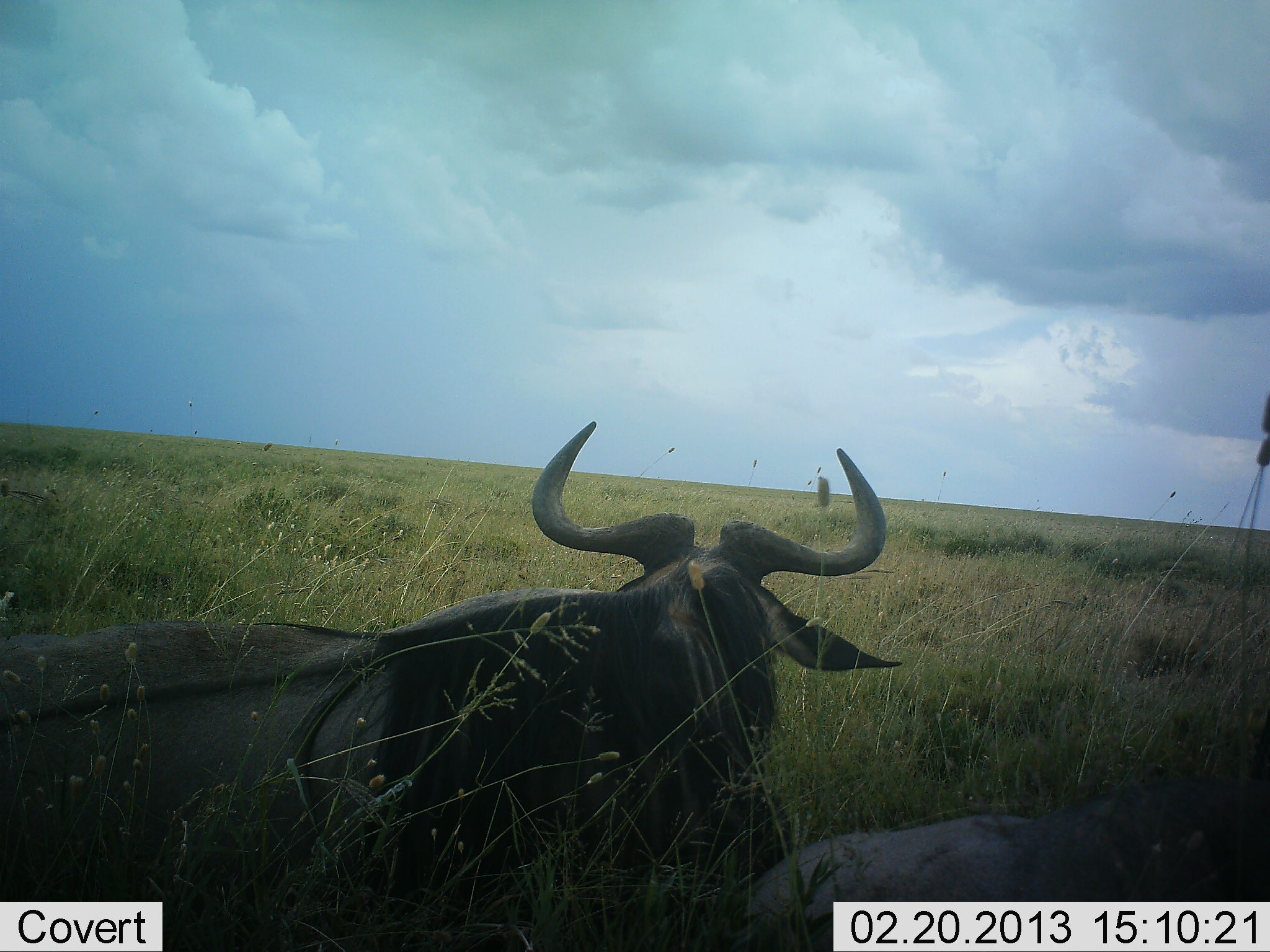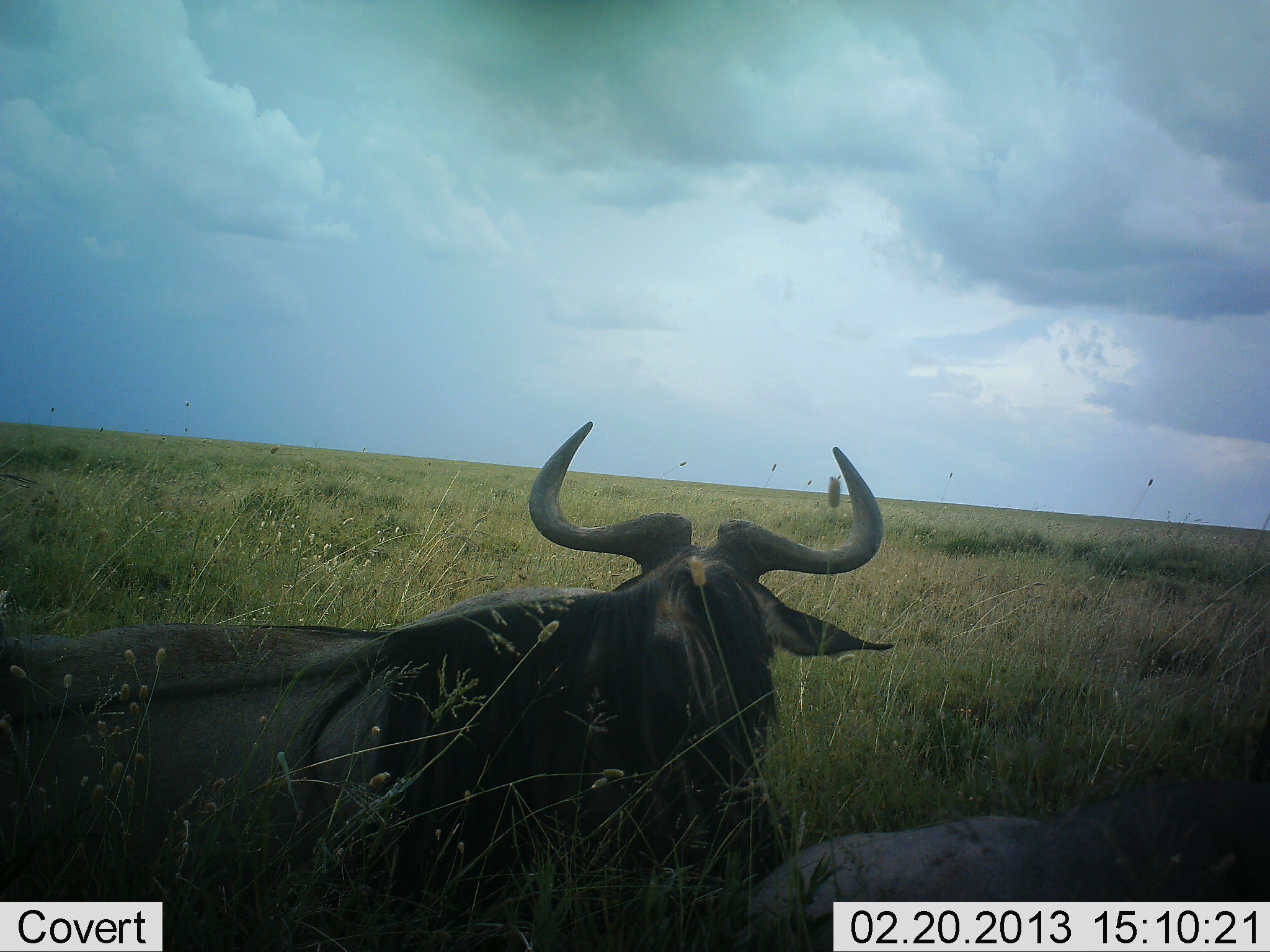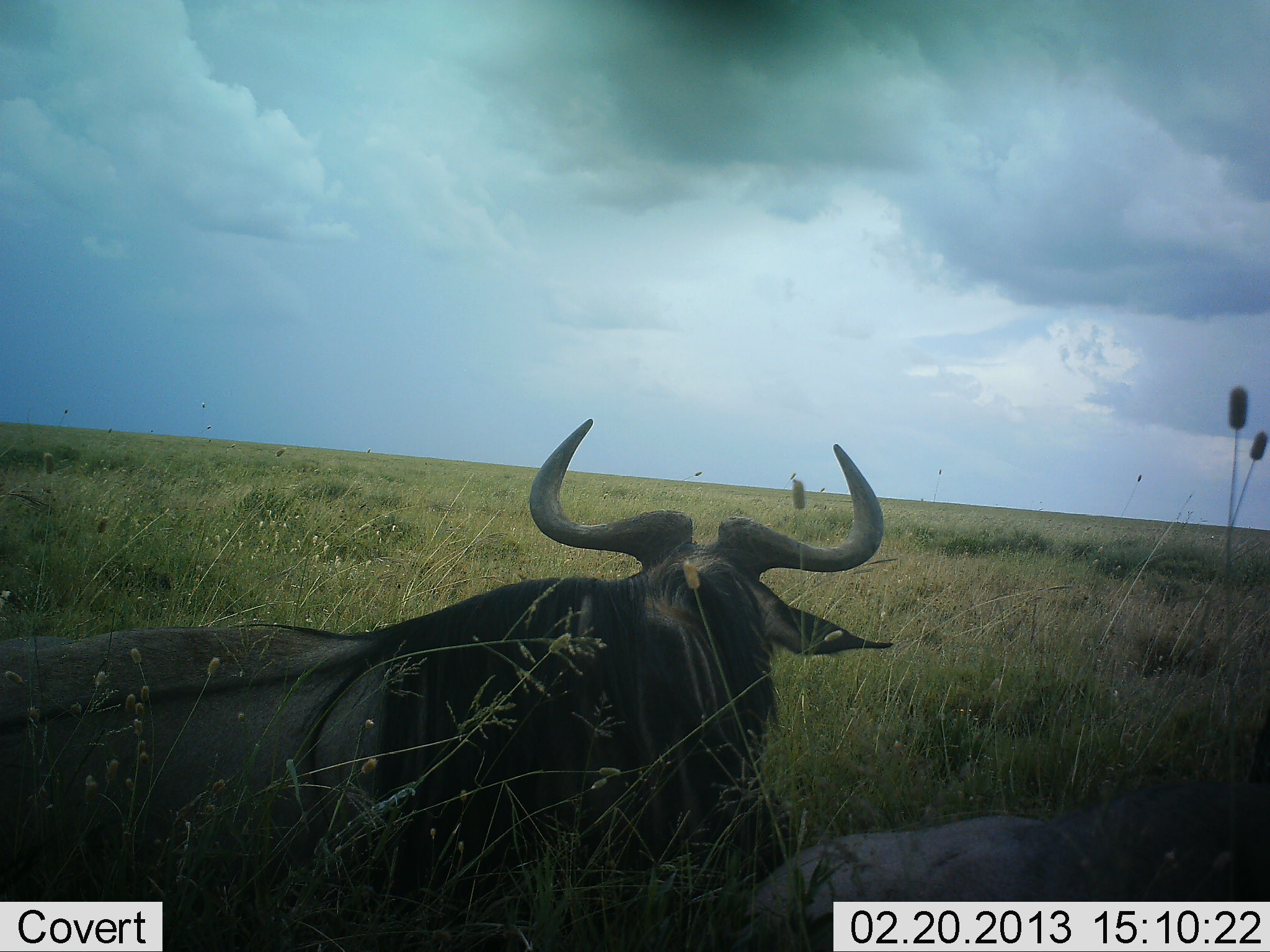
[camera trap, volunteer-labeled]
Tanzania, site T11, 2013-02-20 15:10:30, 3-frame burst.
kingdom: Animalia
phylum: Chordata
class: Mammalia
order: Artiodactyla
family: Bovidae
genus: Connochaetes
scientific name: Connochaetes taurinus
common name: blue wildebeest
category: wildebeest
Wildebeest (blue wildebeest) (Connochaetes taurinus), count 2. Behavior (volunteer vote fractions): standing 11%, resting 92%, moving 0%, interacting 0%. Young present (vote fraction): 0%. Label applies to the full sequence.